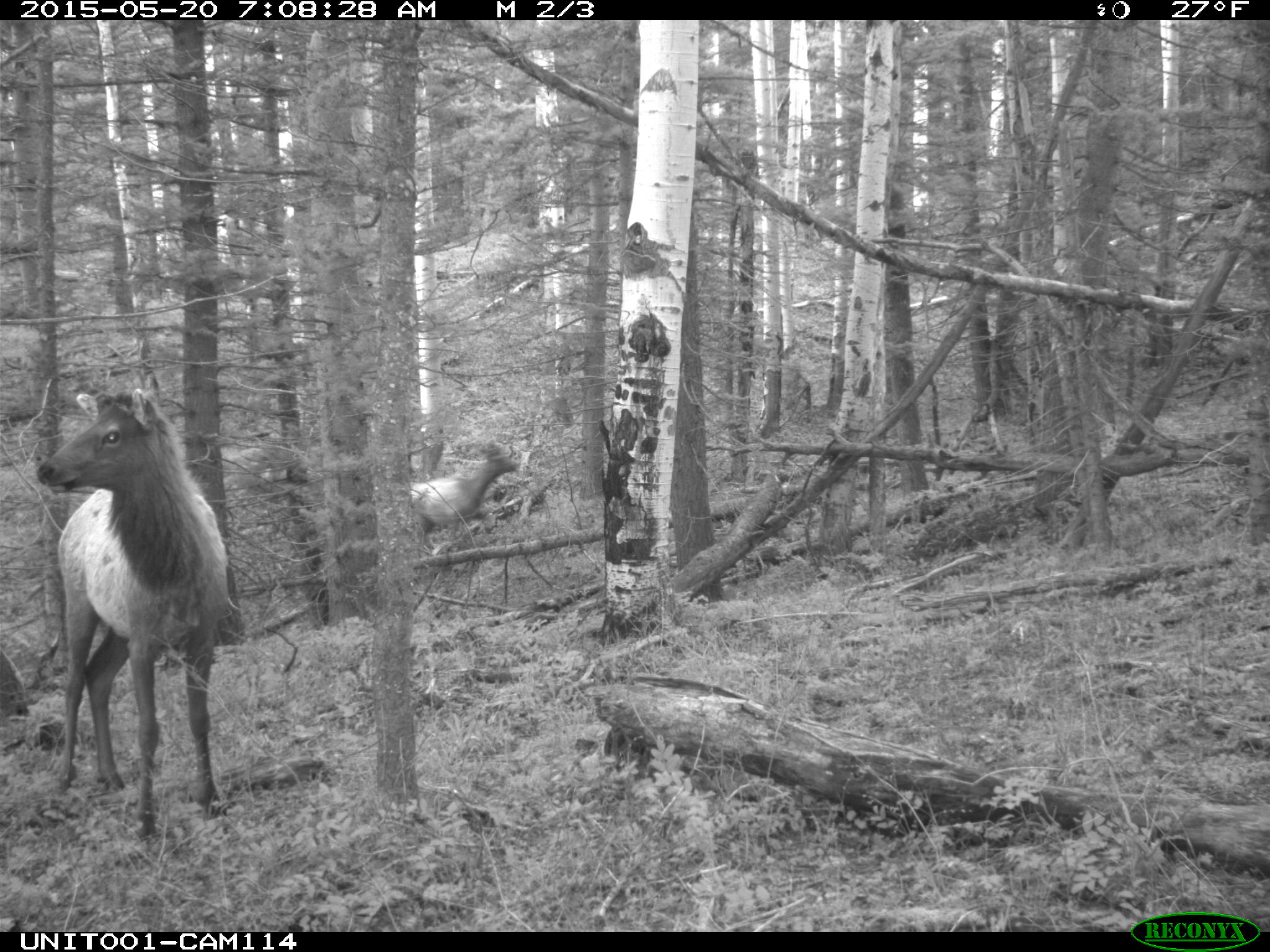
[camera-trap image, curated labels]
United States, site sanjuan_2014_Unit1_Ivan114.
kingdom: Animalia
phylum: Chordata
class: Mammalia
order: Artiodactyla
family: Cervidae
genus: Cervus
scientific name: Cervus elaphus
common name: red deer